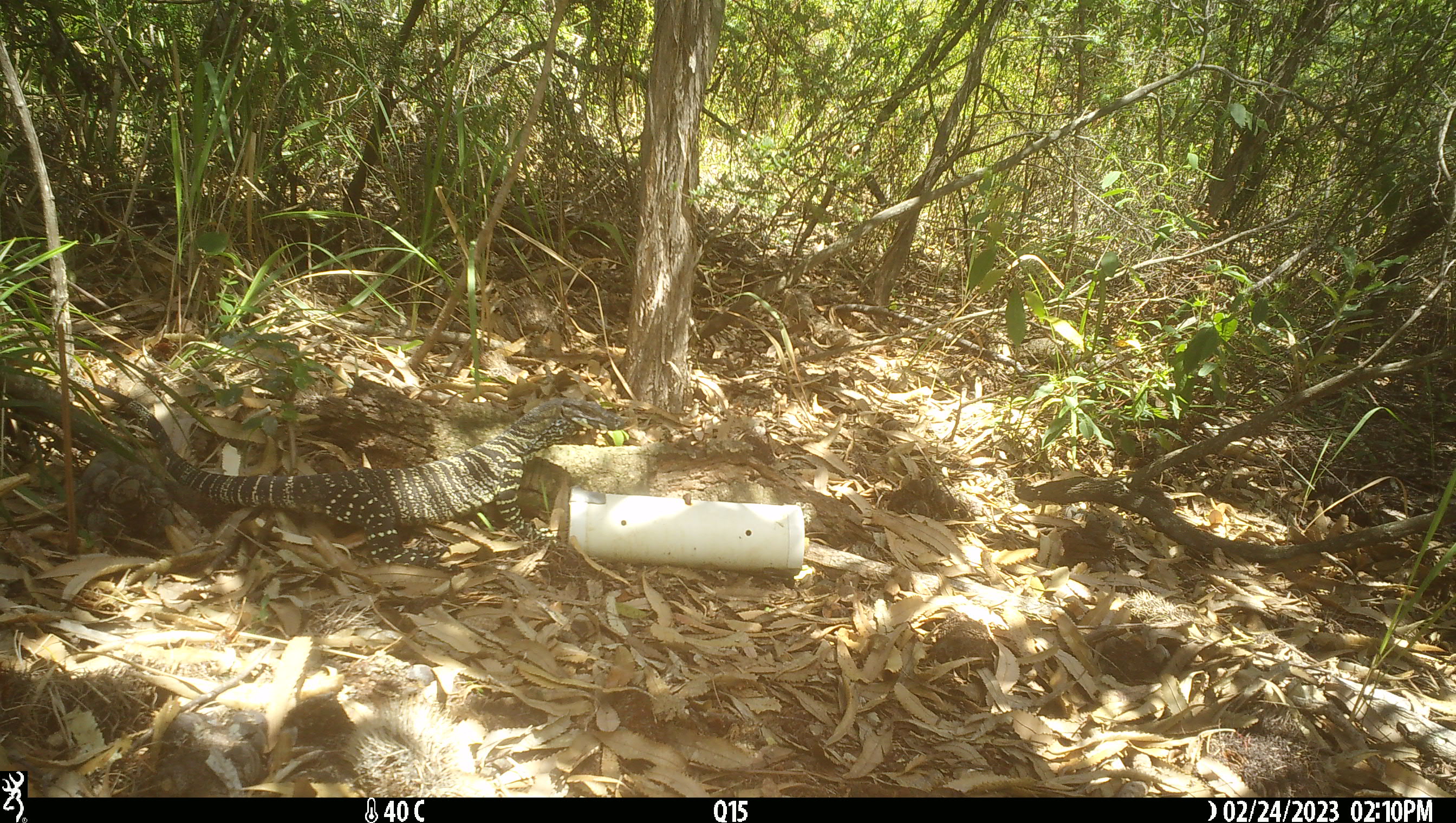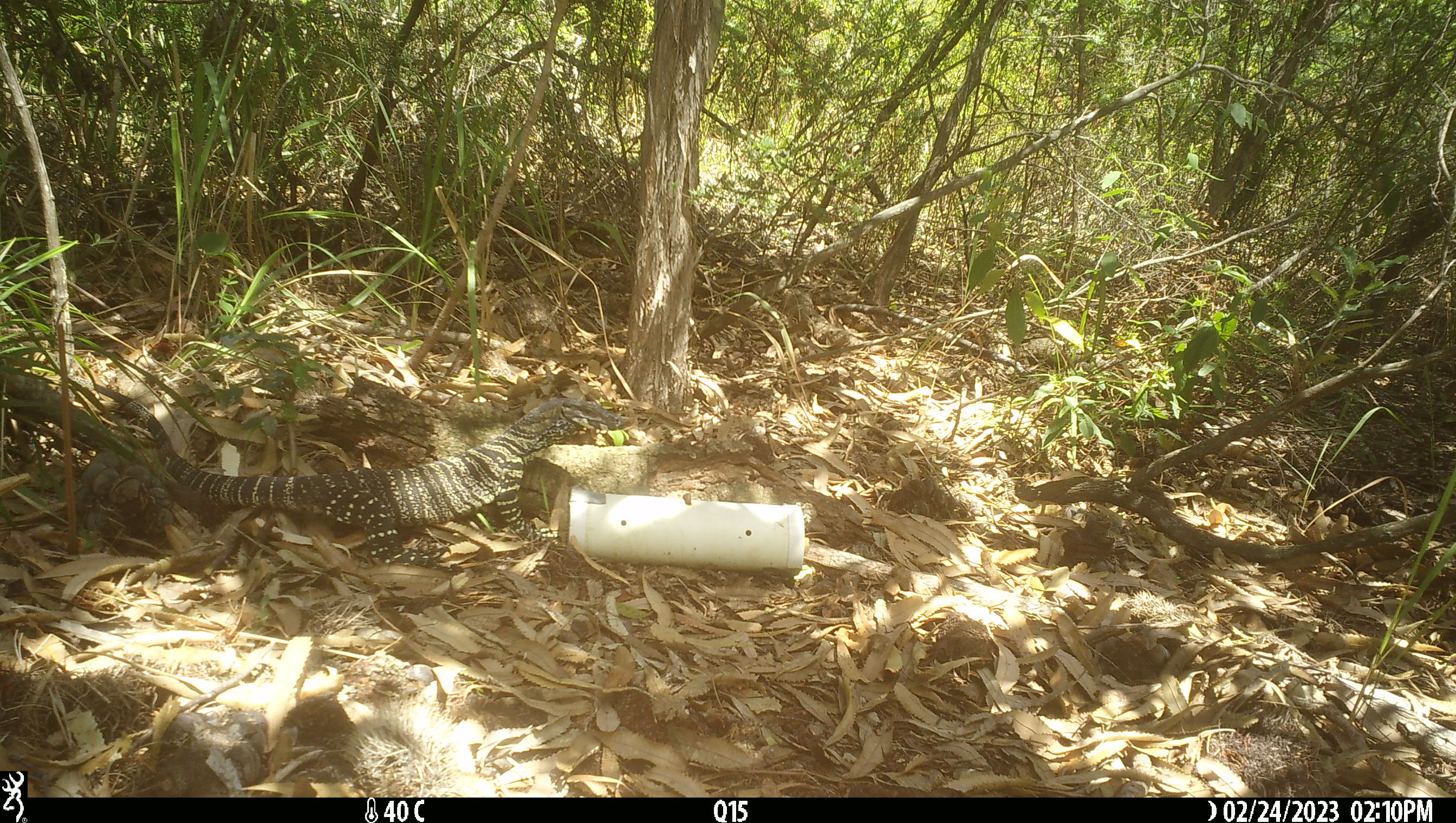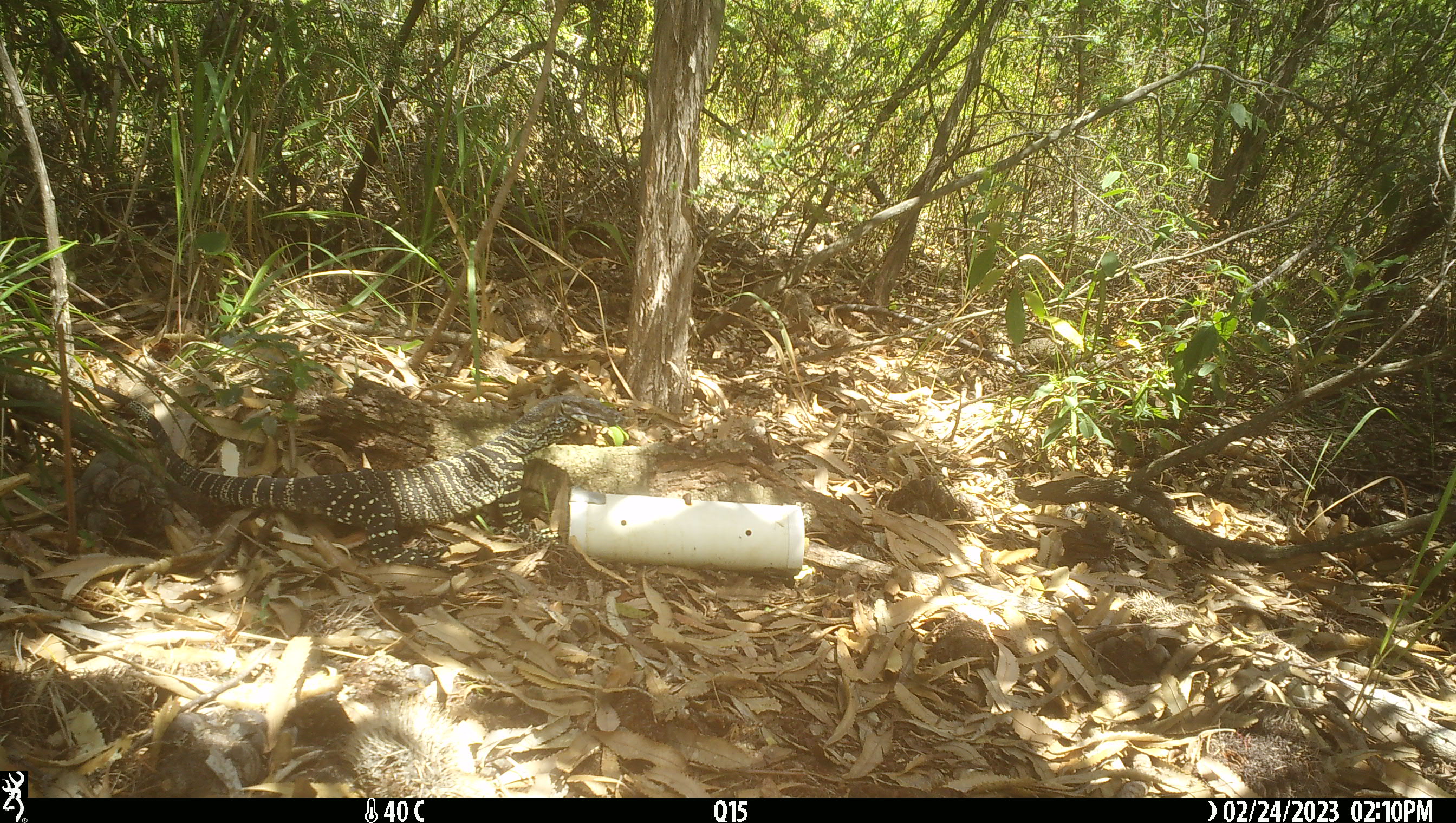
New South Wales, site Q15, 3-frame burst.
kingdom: Animalia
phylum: Chordata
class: Reptilia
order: Squamata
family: Varanidae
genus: Varanus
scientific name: Varanus varius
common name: lace monitor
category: goanna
Goanna (lace monitor) (Varanus varius).